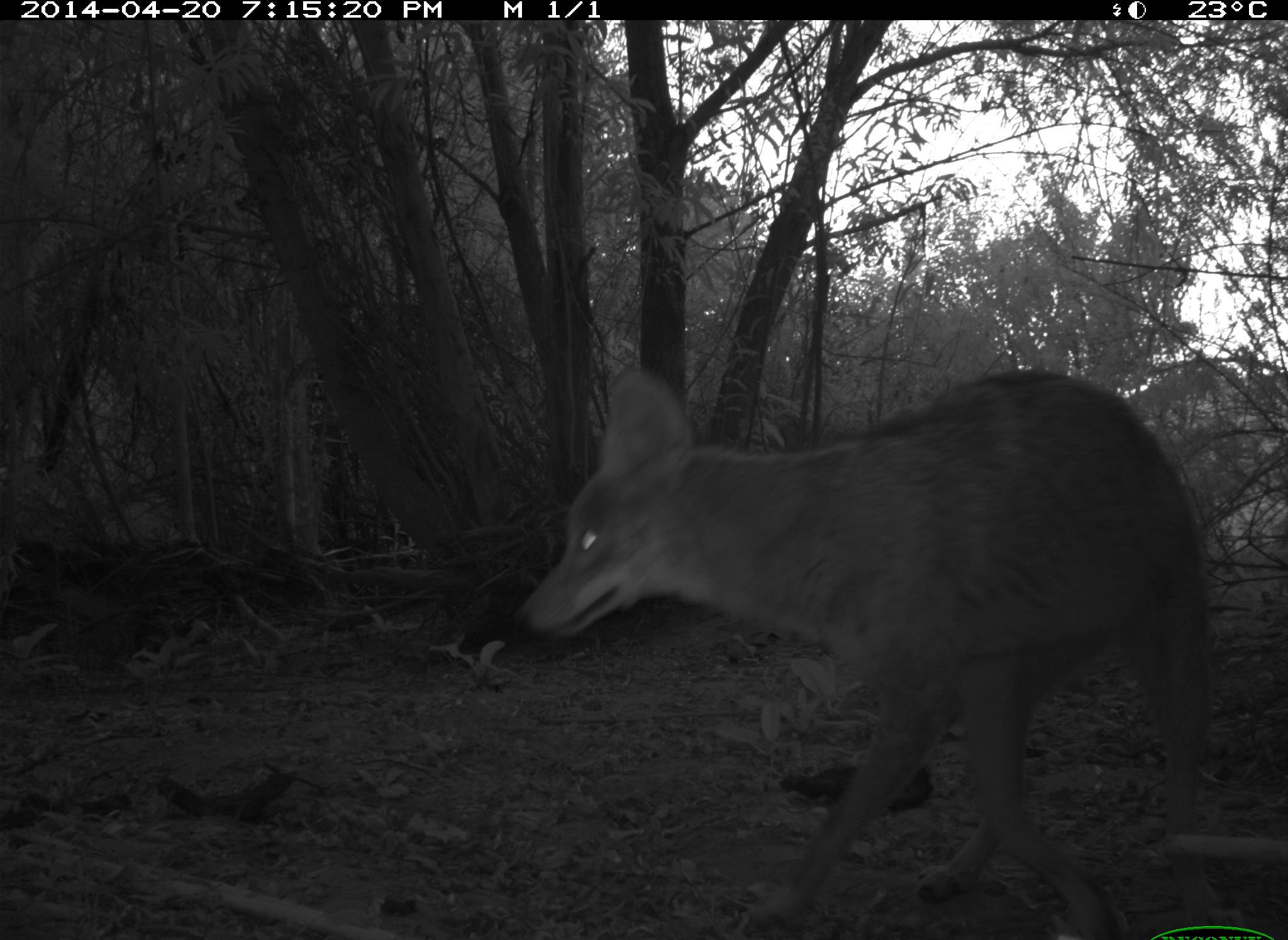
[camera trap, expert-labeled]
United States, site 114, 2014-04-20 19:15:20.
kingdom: Animalia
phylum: Chordata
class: Mammalia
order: Carnivora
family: Canidae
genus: Canis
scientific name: Canis latrans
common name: coyote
Coyote (Canis latrans).